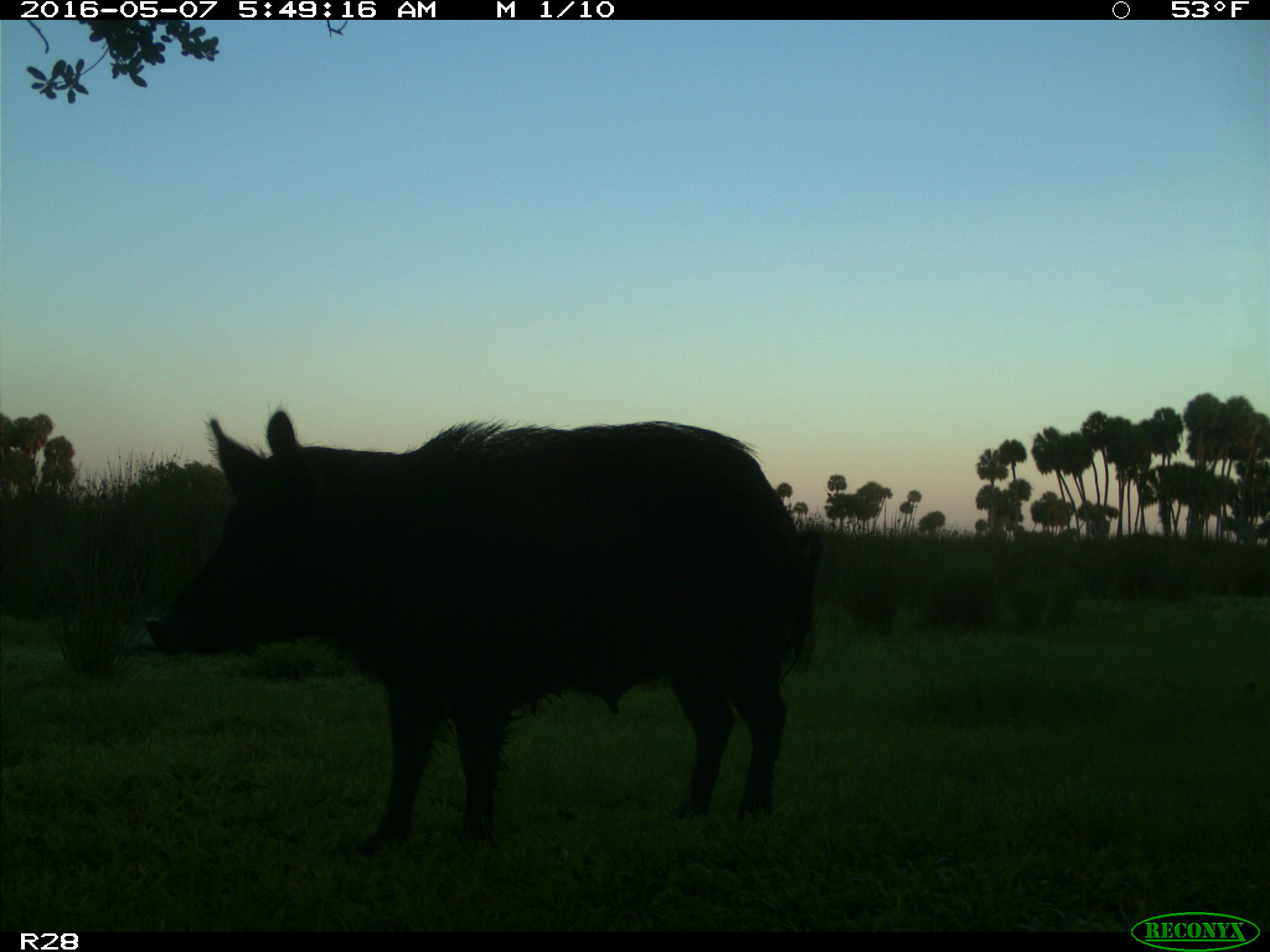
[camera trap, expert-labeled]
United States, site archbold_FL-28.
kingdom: Animalia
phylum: Chordata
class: Mammalia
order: Artiodactyla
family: Suidae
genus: Sus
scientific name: Sus scrofa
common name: wild boar